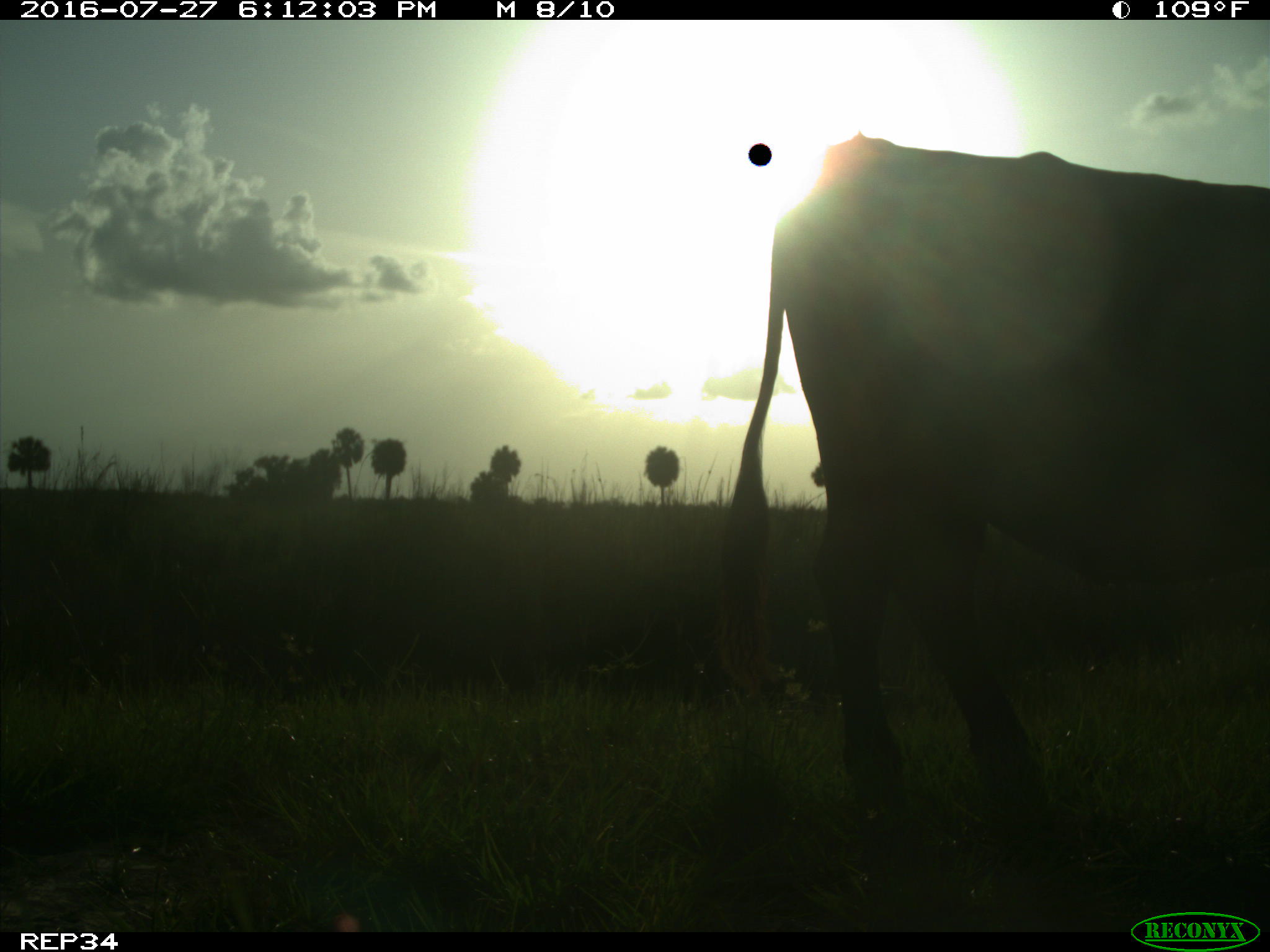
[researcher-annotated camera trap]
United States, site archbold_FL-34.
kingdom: Animalia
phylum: Chordata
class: Mammalia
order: Artiodactyla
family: Bovidae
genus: Bos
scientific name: Bos taurus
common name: domestic cow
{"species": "Bos taurus (domestic cow)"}